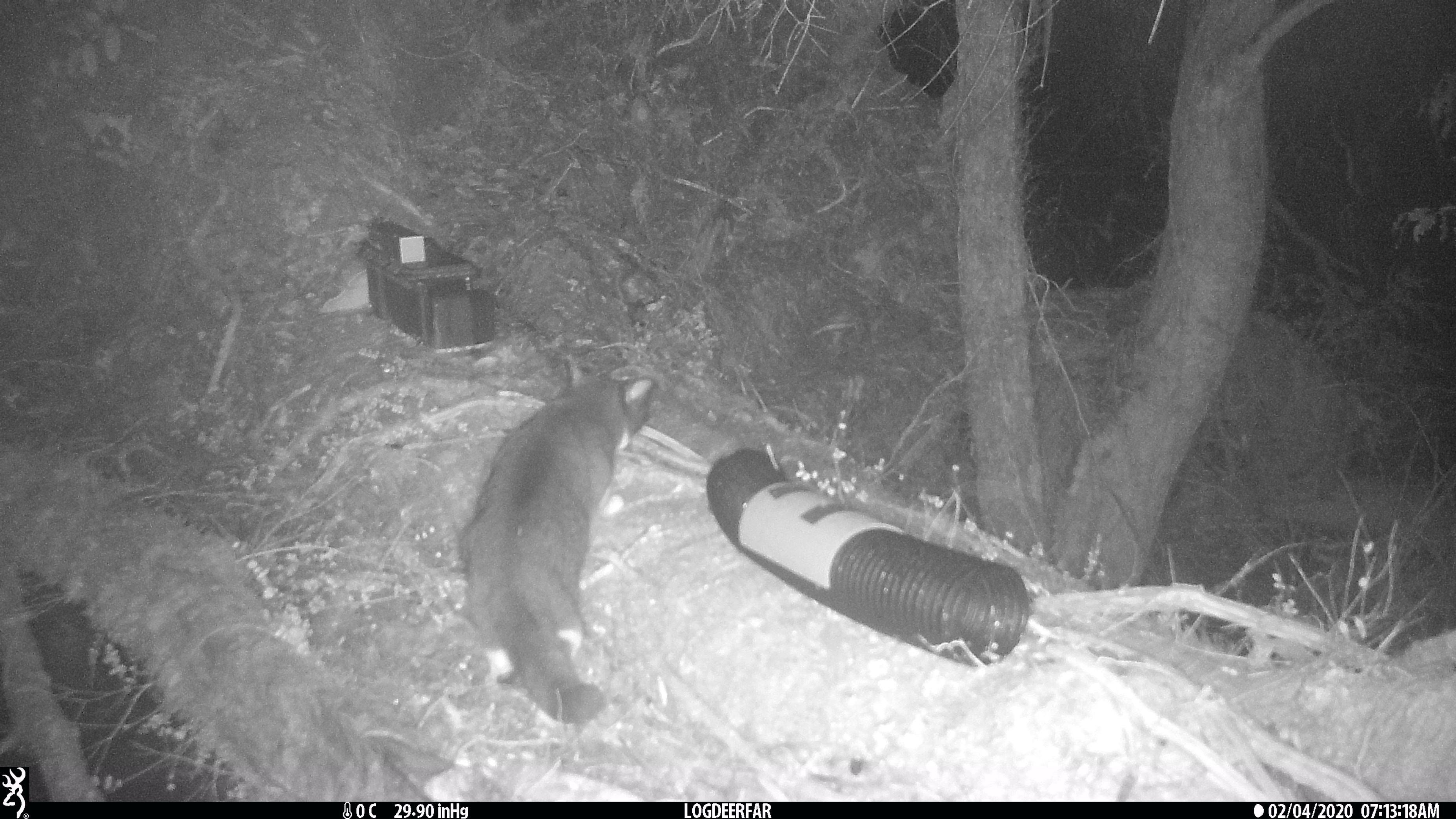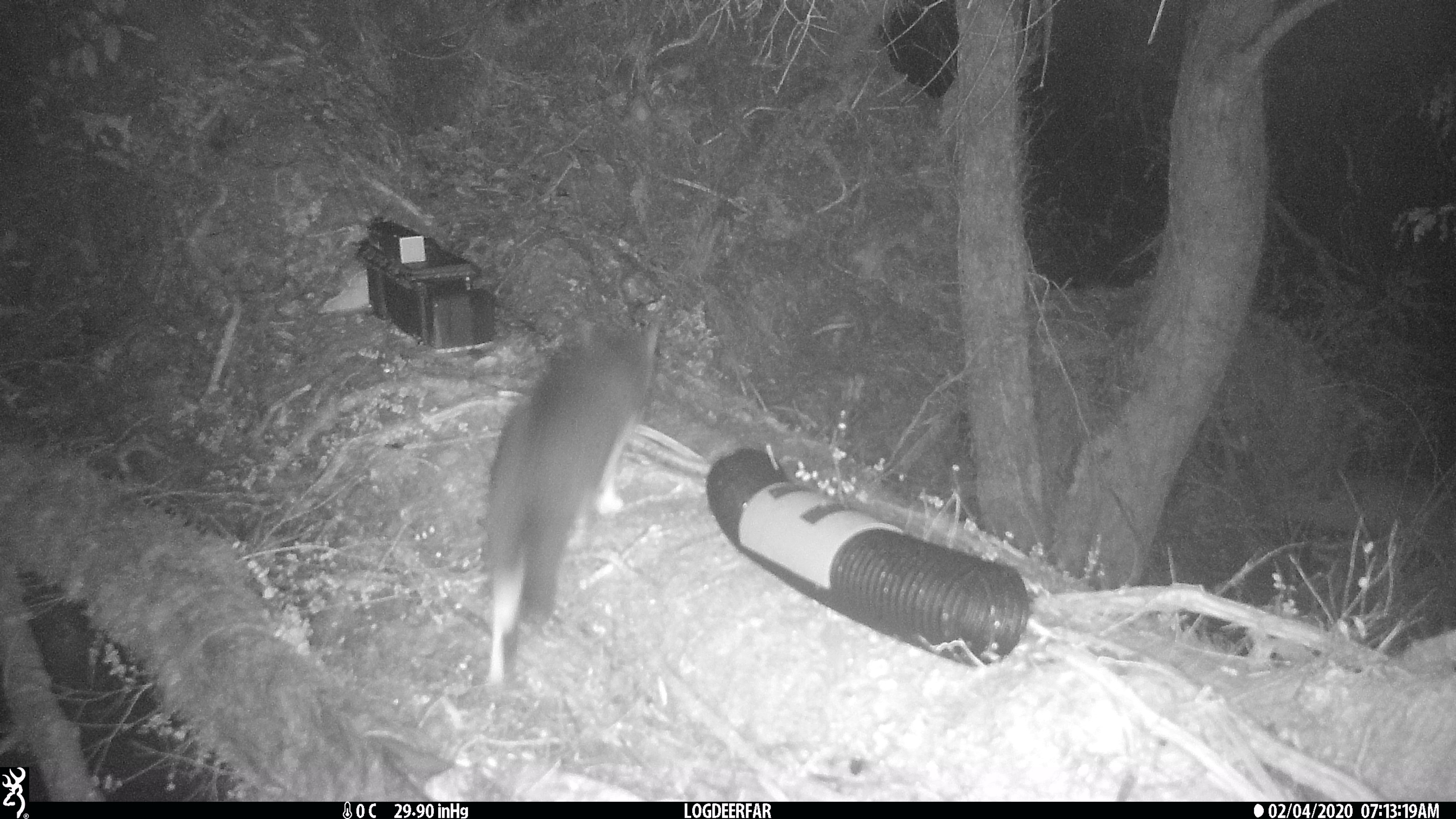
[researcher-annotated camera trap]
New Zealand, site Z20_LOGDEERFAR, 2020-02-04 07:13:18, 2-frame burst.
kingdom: Animalia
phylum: Chordata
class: Mammalia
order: Carnivora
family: Felidae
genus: Felis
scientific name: Felis catus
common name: domestic cat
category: cat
Cat (domestic cat) (Felis catus).